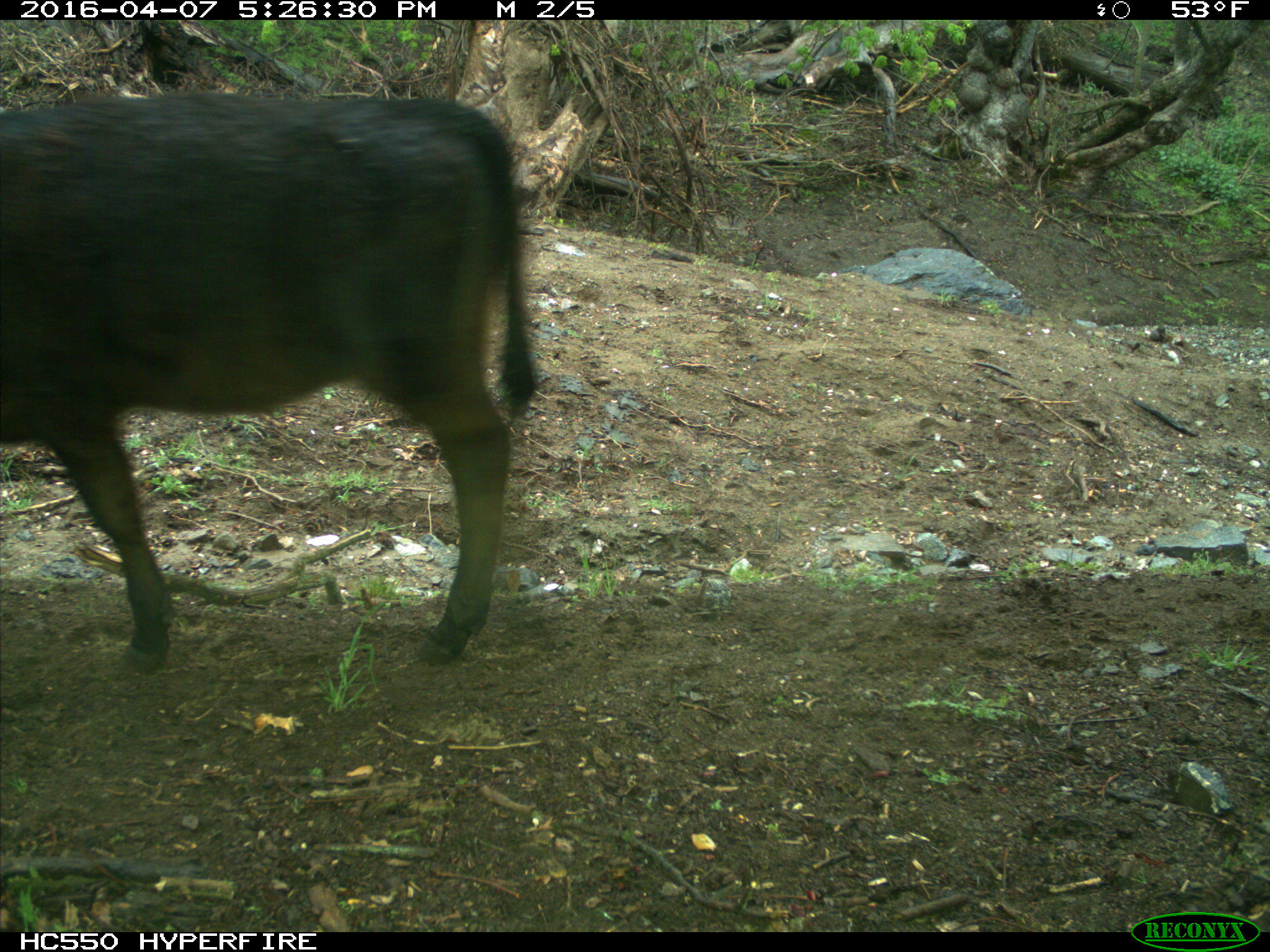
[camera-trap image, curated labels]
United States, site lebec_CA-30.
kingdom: Animalia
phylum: Chordata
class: Mammalia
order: Artiodactyla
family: Bovidae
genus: Bos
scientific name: Bos taurus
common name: domestic cow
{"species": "Bos taurus (domestic cow)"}